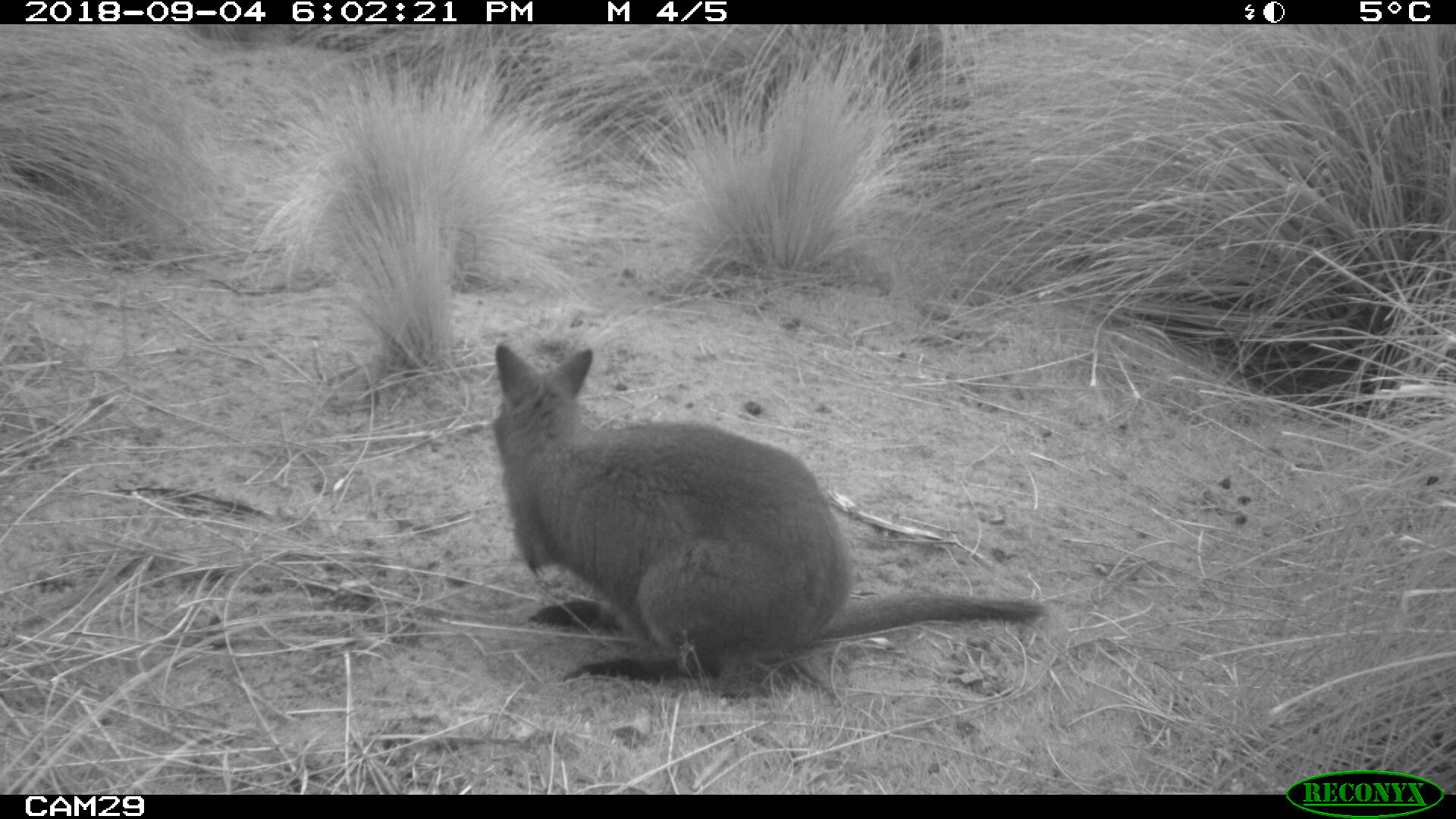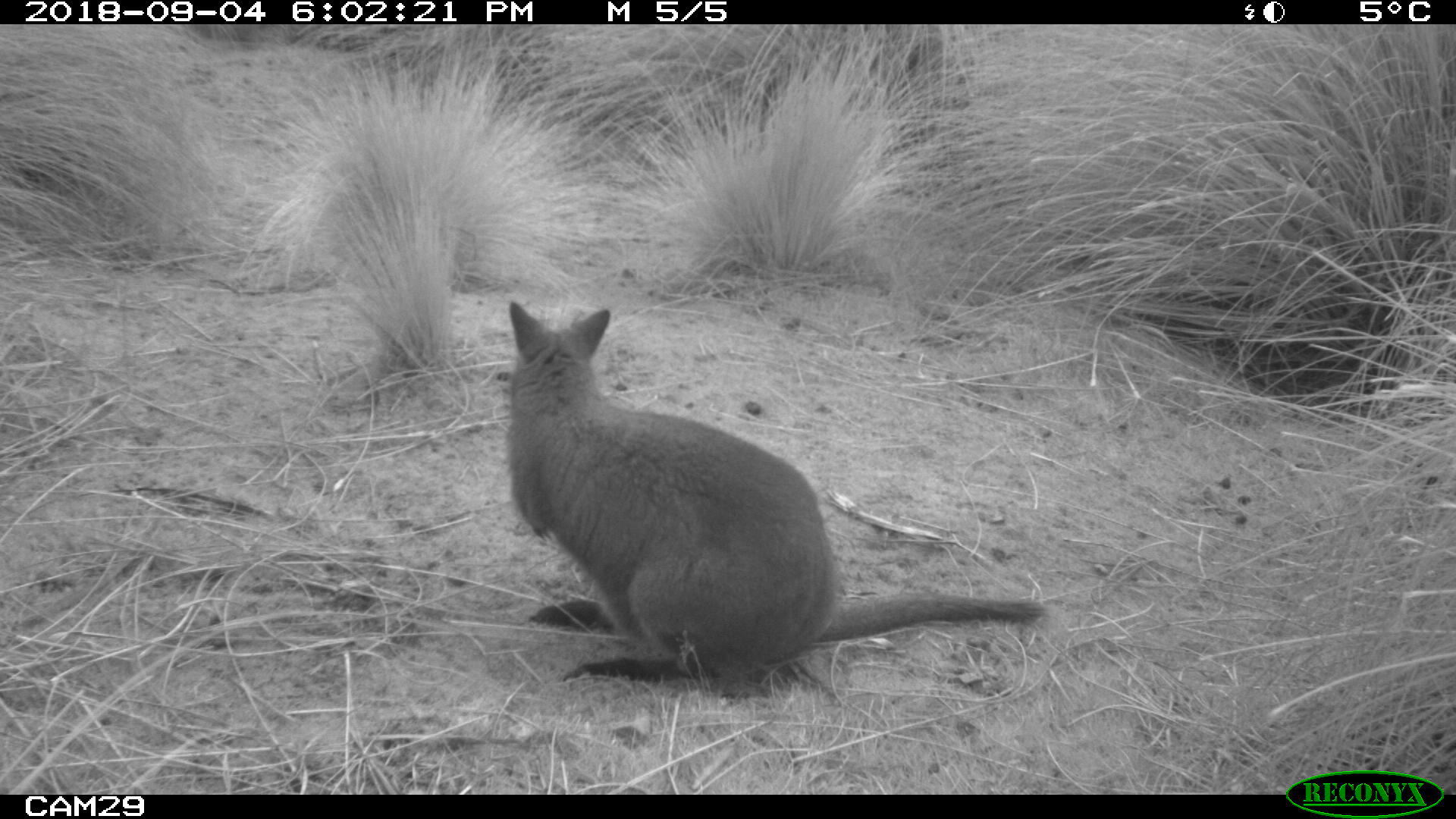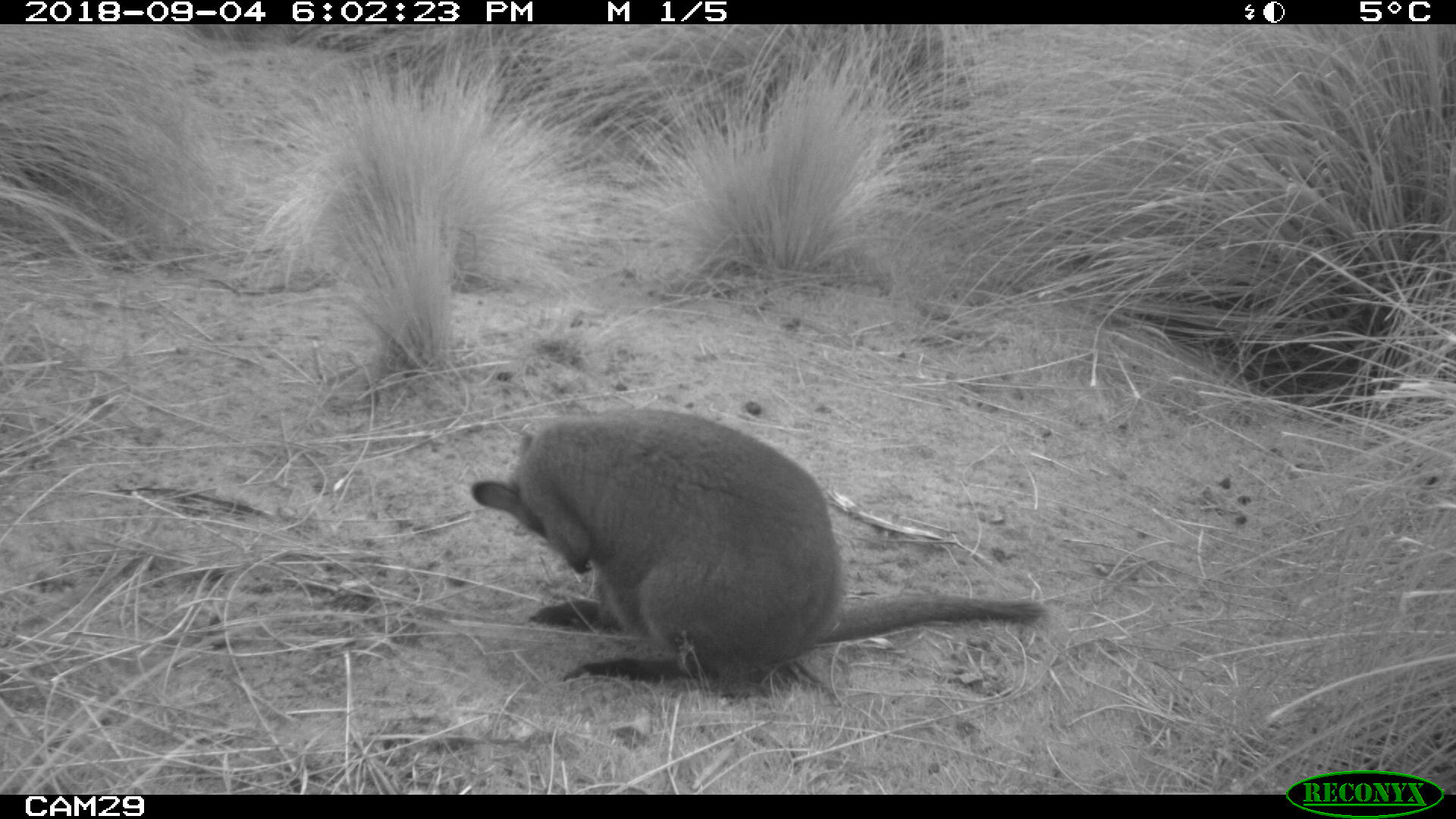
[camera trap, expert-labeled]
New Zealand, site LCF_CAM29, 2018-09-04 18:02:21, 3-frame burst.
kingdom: Animalia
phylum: Chordata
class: Mammalia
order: Diprotodontia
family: Macropodidae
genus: Notamacropus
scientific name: Notamacropus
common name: wallaby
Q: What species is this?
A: Wallaby (Notamacropus).